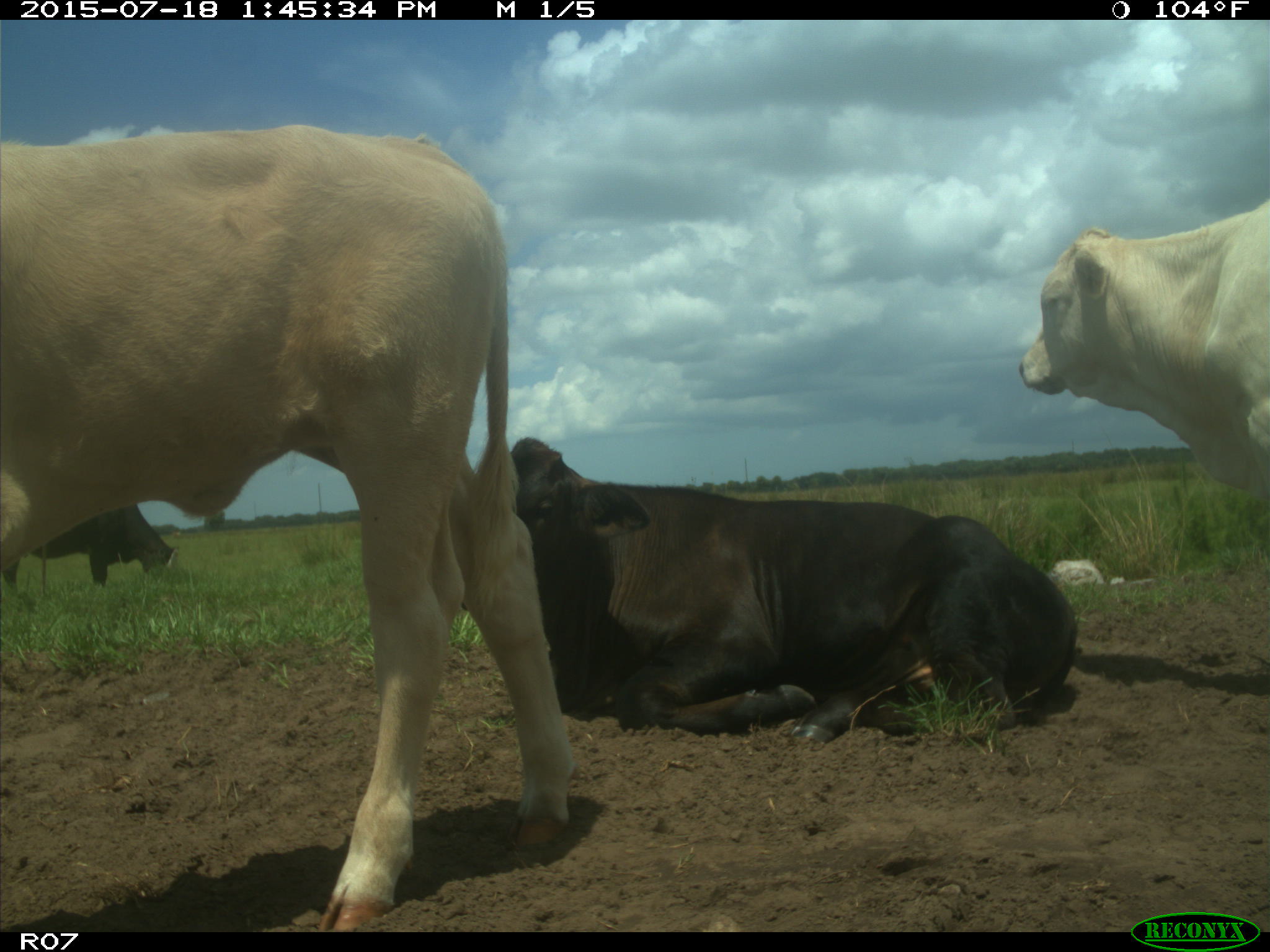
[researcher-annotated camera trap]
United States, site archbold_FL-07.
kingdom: Animalia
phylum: Chordata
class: Mammalia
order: Artiodactyla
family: Bovidae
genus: Bos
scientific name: Bos taurus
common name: domestic cow